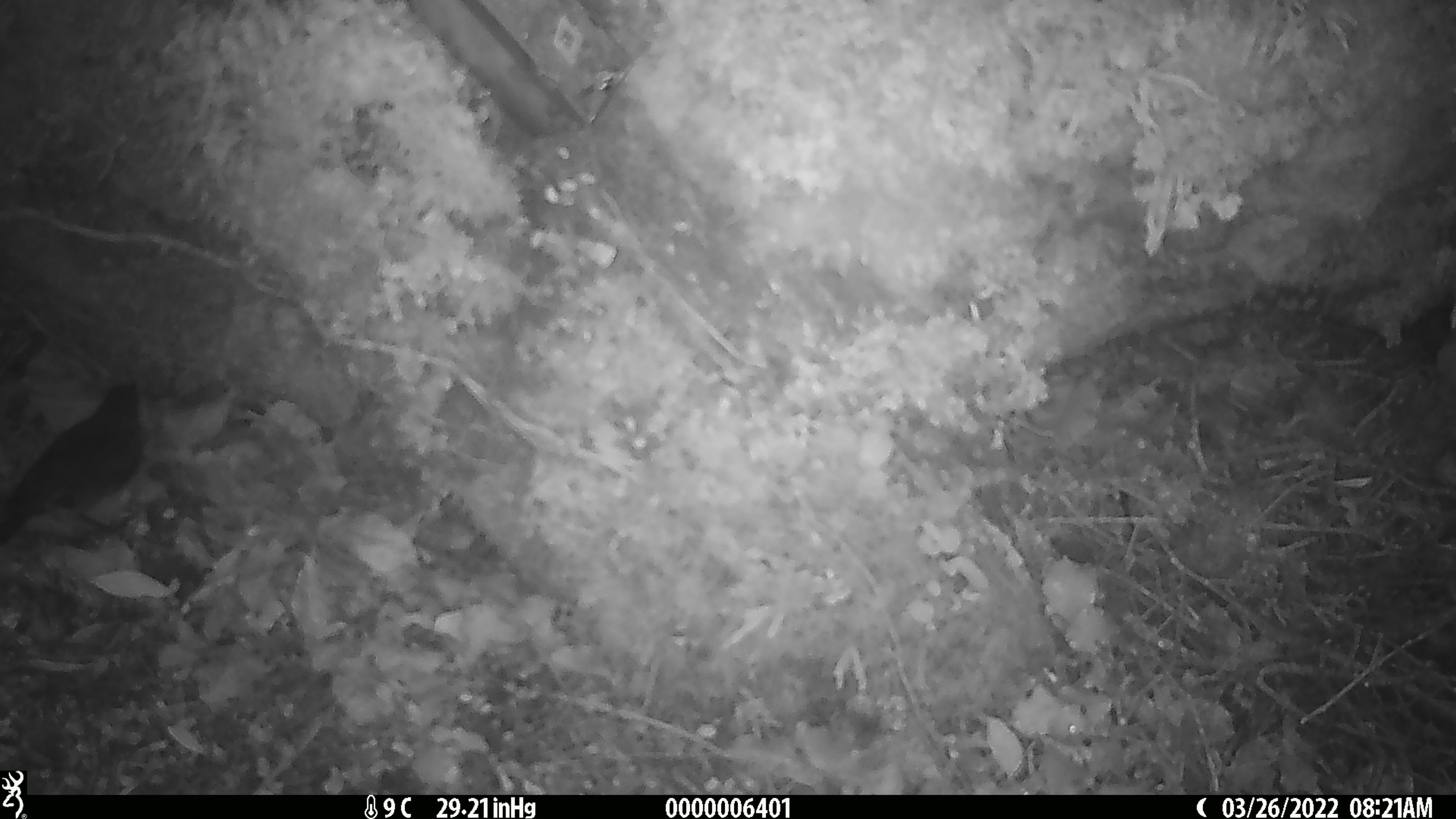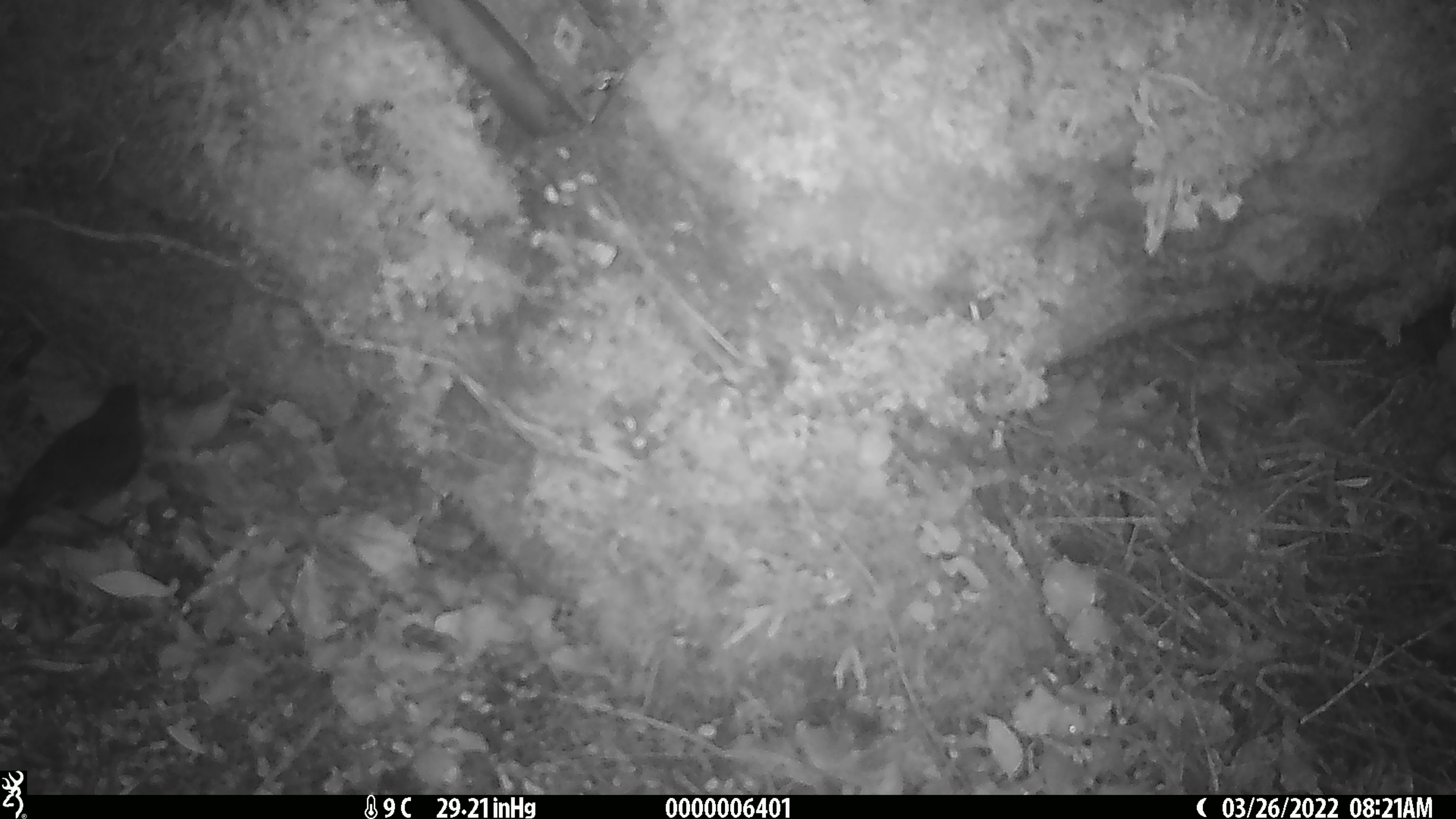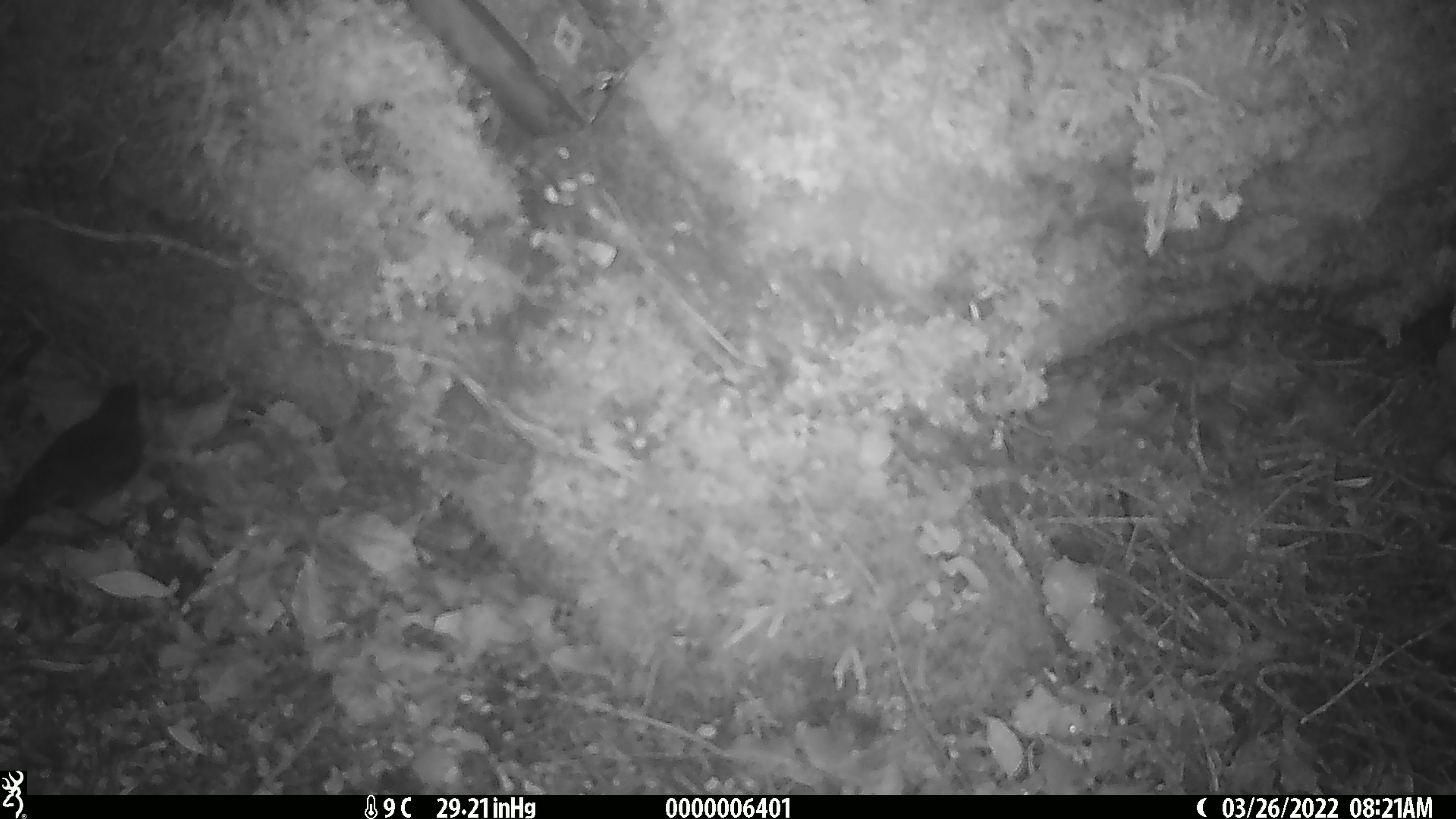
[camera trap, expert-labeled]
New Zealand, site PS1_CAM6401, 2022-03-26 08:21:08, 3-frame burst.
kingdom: Animalia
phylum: Chordata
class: Aves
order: Passeriformes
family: Petroicidae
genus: Petroica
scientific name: Petroica australis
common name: new zealand robin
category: robin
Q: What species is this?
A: Robin (new zealand robin) (Petroica australis).